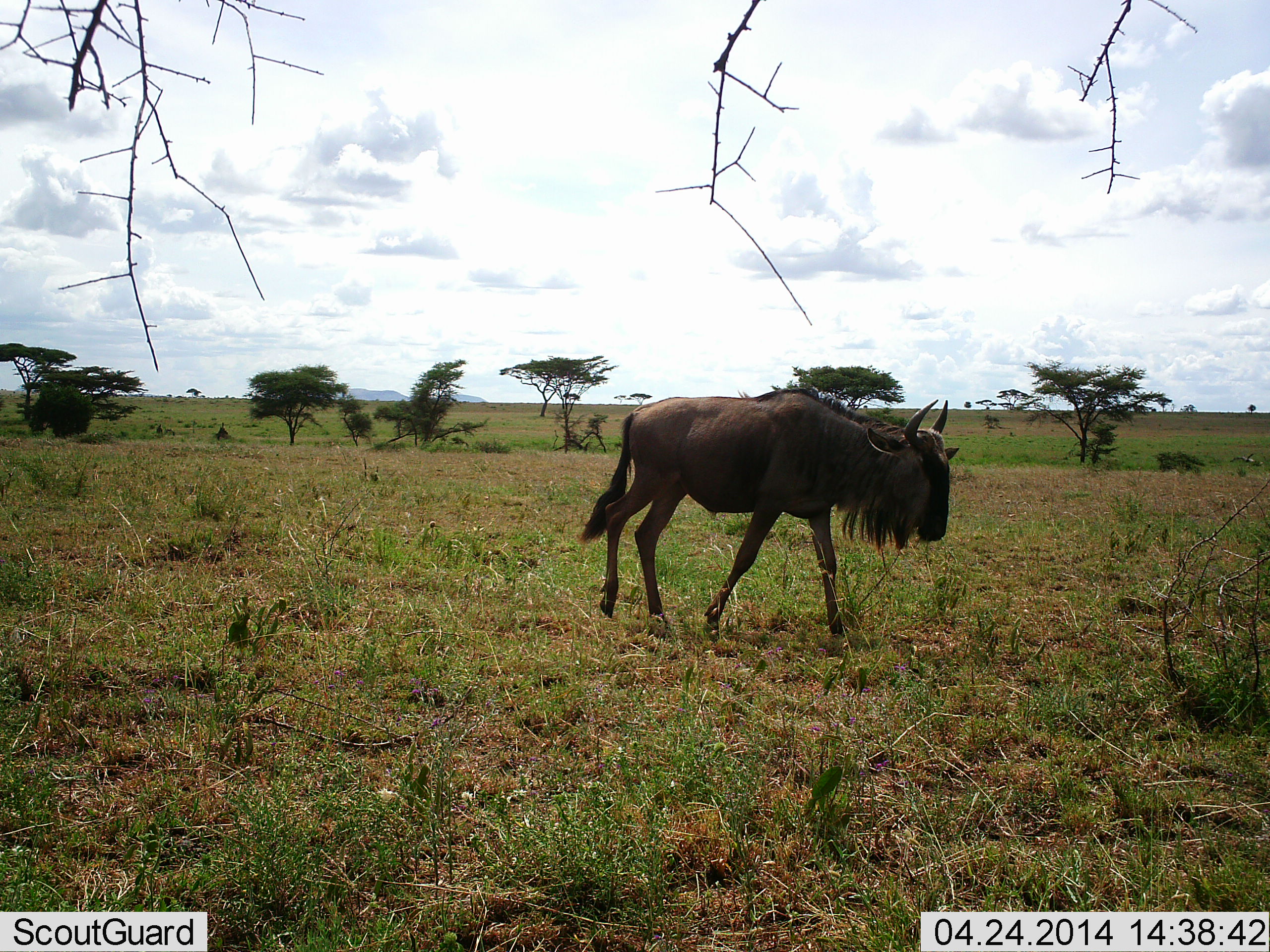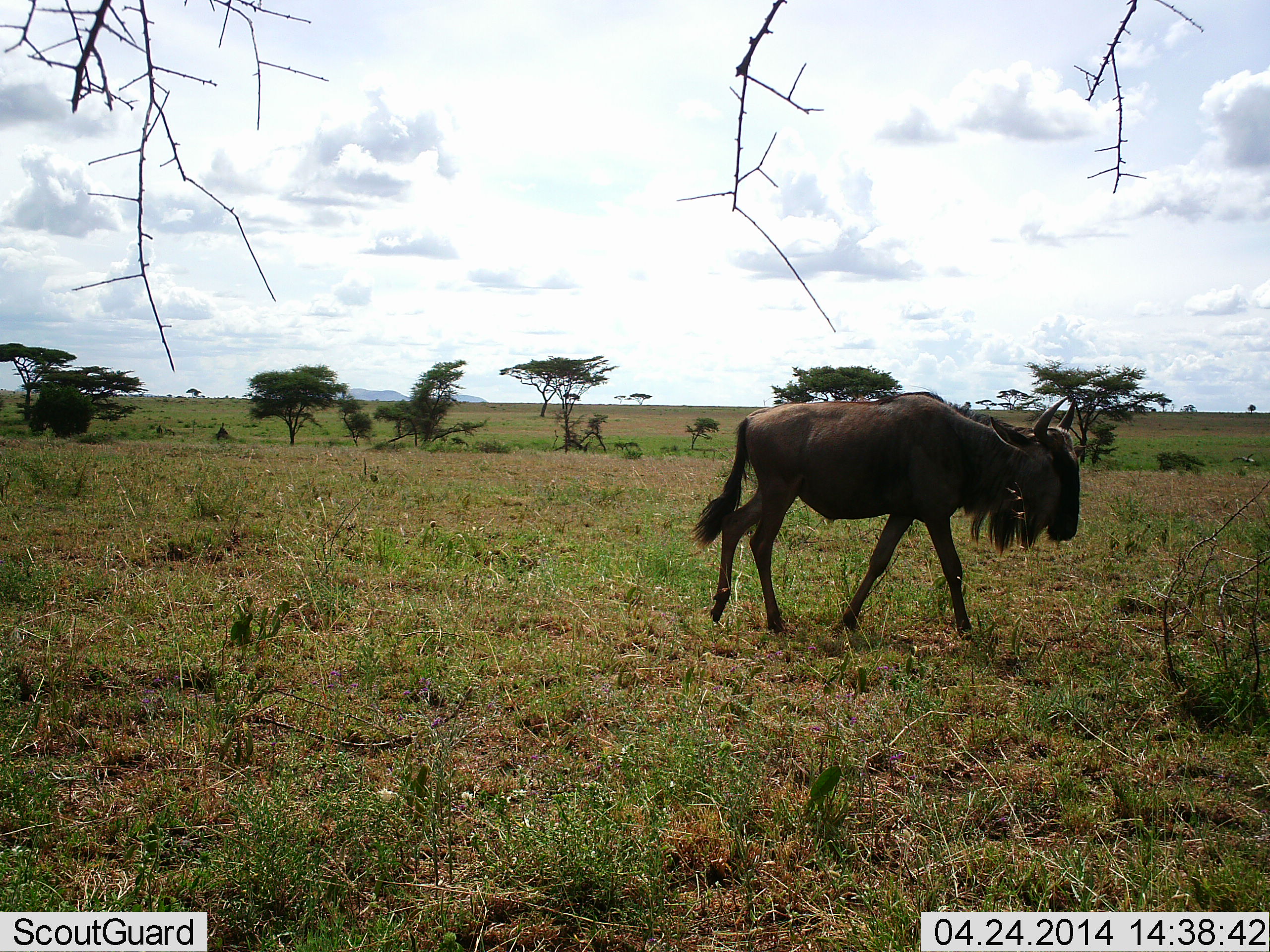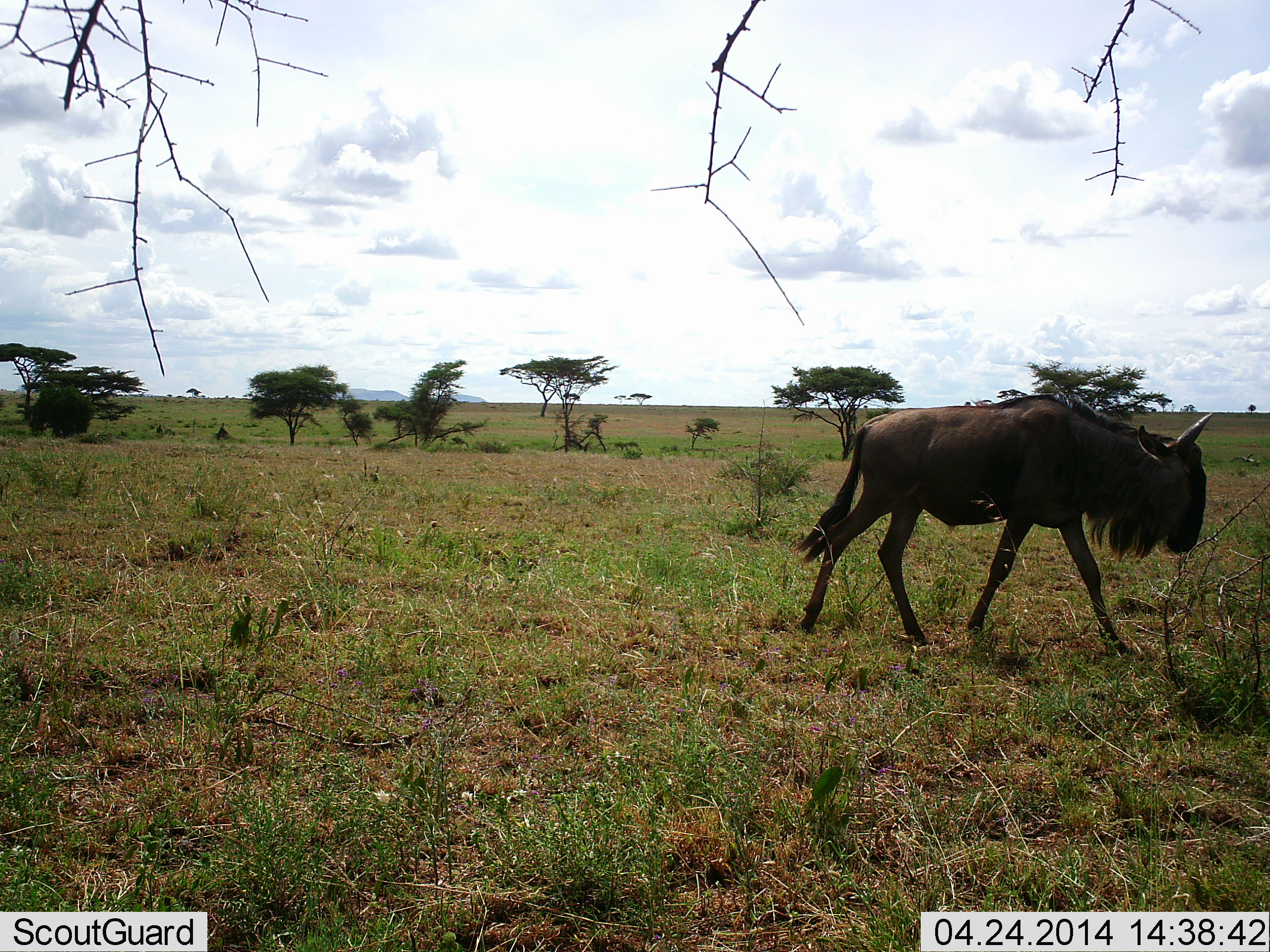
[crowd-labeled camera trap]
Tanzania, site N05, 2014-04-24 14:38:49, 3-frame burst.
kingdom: Animalia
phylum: Chordata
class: Mammalia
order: Artiodactyla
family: Bovidae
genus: Connochaetes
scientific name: Connochaetes taurinus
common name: blue wildebeest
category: wildebeest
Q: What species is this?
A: Wildebeest (blue wildebeest) (Connochaetes taurinus).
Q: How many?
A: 1.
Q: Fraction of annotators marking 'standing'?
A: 0%.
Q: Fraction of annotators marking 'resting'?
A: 0%.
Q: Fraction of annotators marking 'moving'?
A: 100%.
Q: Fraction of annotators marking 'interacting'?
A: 0%.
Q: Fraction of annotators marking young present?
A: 0%.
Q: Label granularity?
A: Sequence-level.